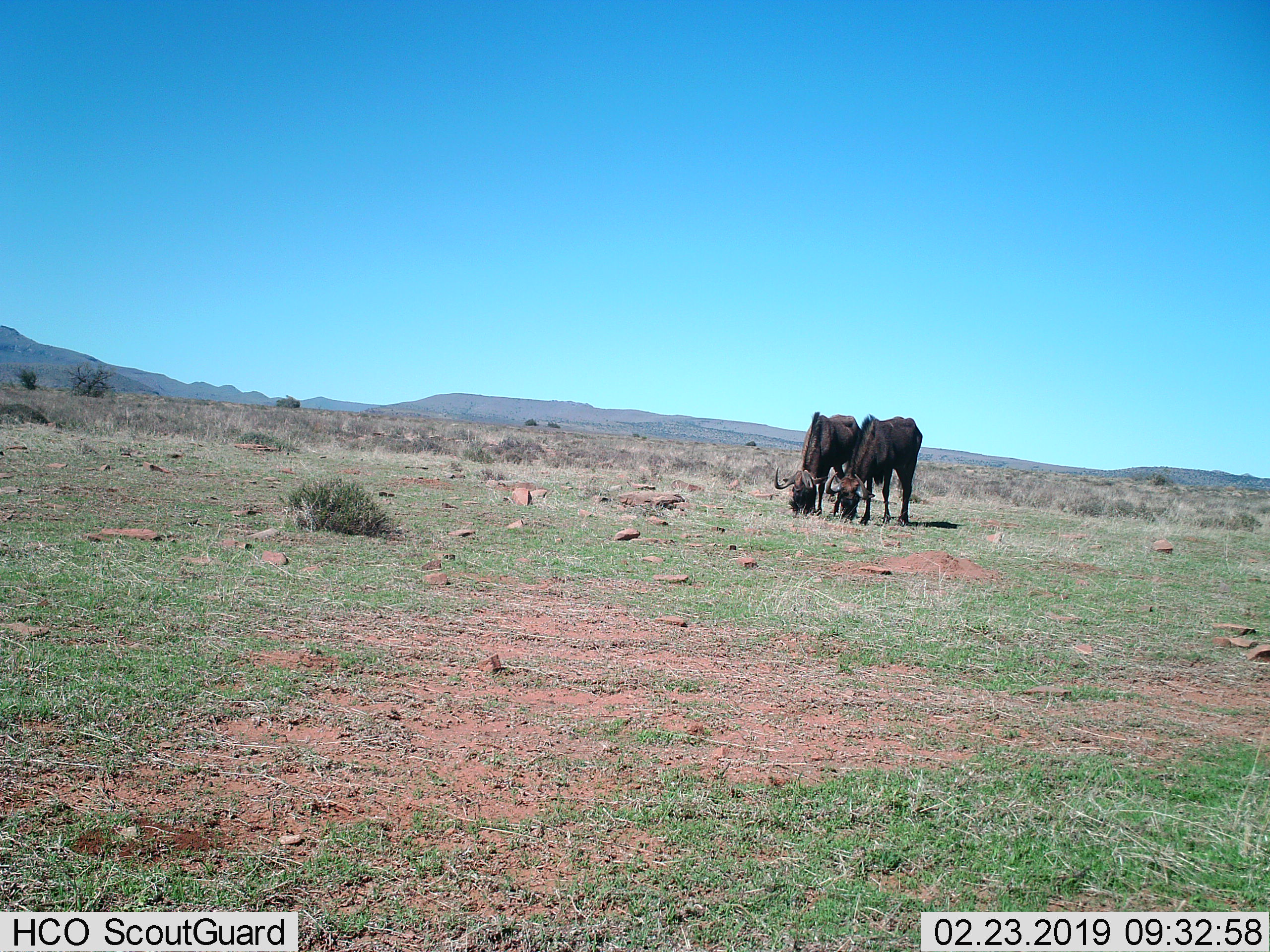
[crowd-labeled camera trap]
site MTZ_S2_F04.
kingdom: Animalia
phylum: Chordata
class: Mammalia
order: Artiodactyla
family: Bovidae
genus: Connochaetes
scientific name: Connochaetes gnou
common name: black wildebeest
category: wildebeestblack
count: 2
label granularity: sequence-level